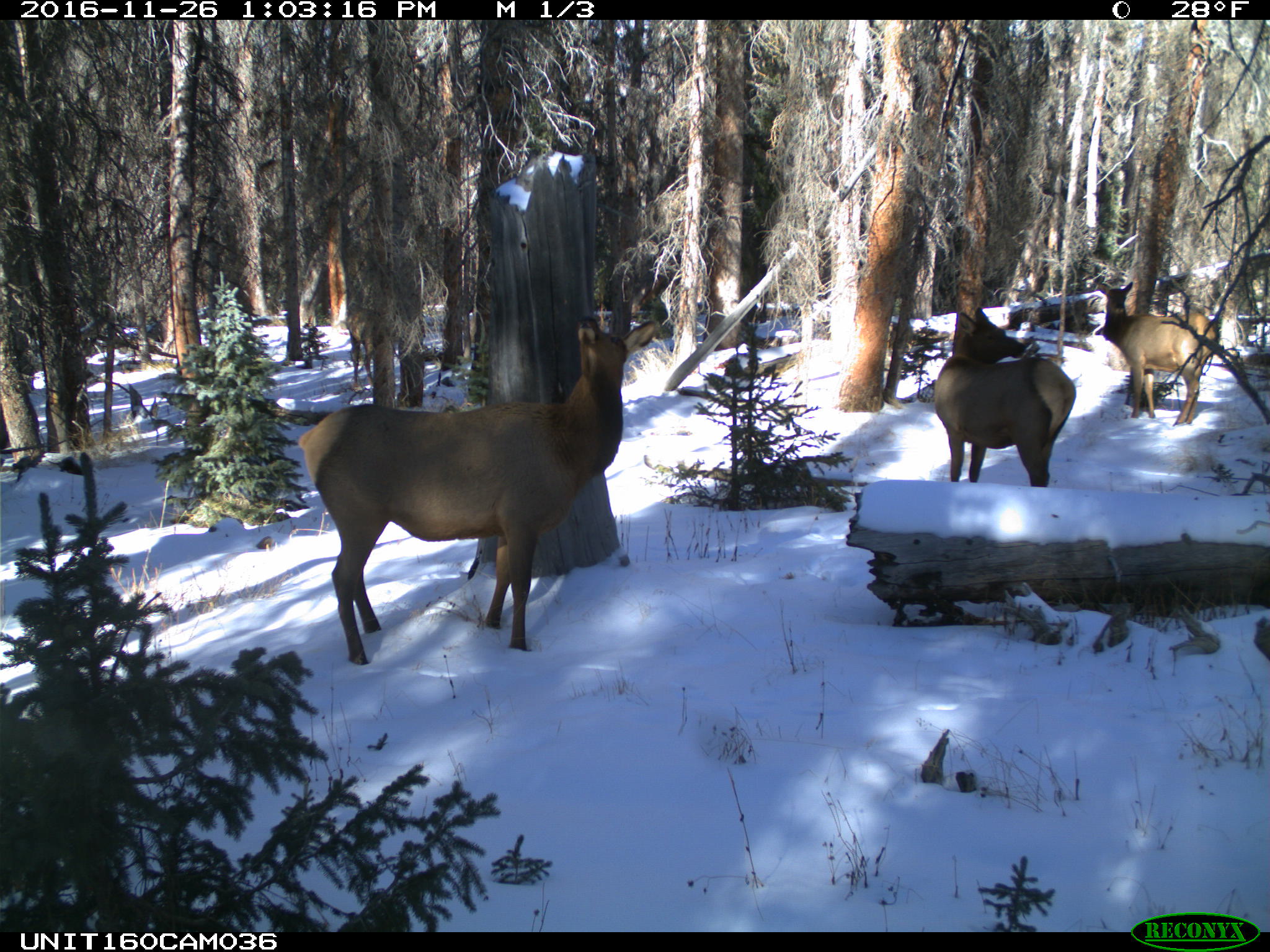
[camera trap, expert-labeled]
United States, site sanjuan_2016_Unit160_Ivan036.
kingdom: Animalia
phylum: Chordata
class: Mammalia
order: Artiodactyla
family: Cervidae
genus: Cervus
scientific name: Cervus elaphus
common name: red deer